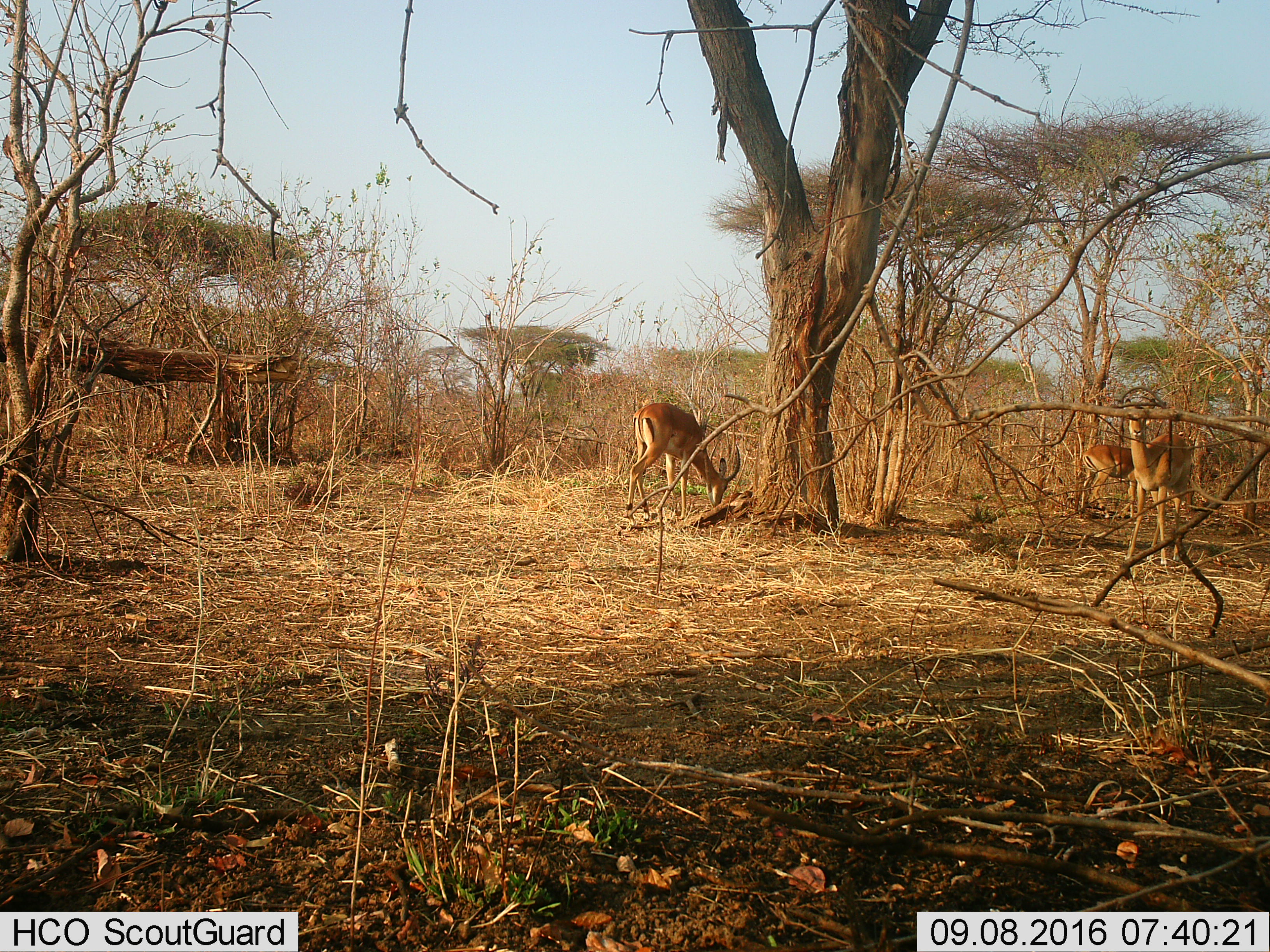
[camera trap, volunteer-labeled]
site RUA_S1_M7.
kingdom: Animalia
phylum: Chordata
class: Mammalia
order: Artiodactyla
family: Bovidae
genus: Aepyceros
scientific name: Aepyceros melampus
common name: impala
Impala (Aepyceros melampus), count 3. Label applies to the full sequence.